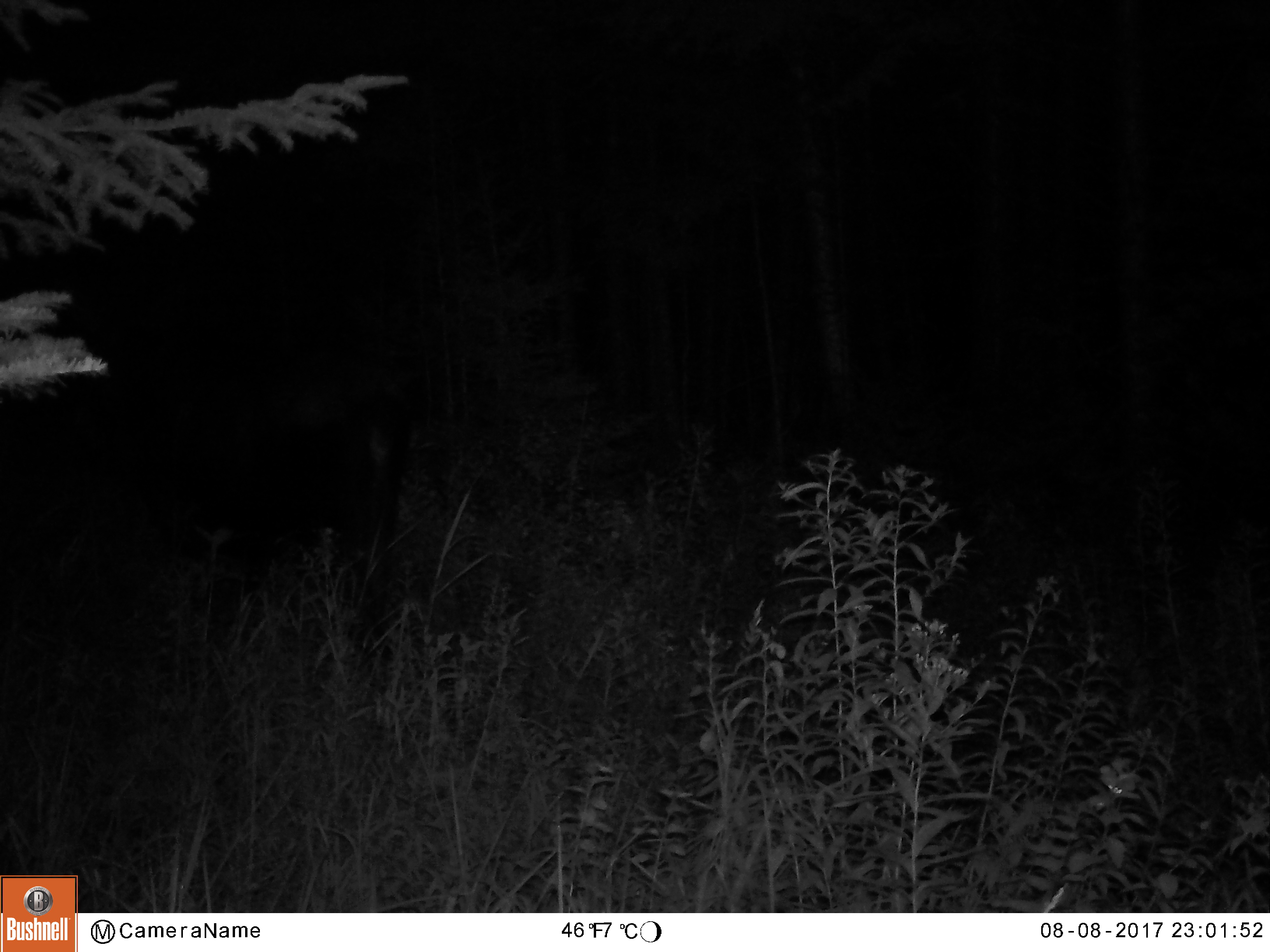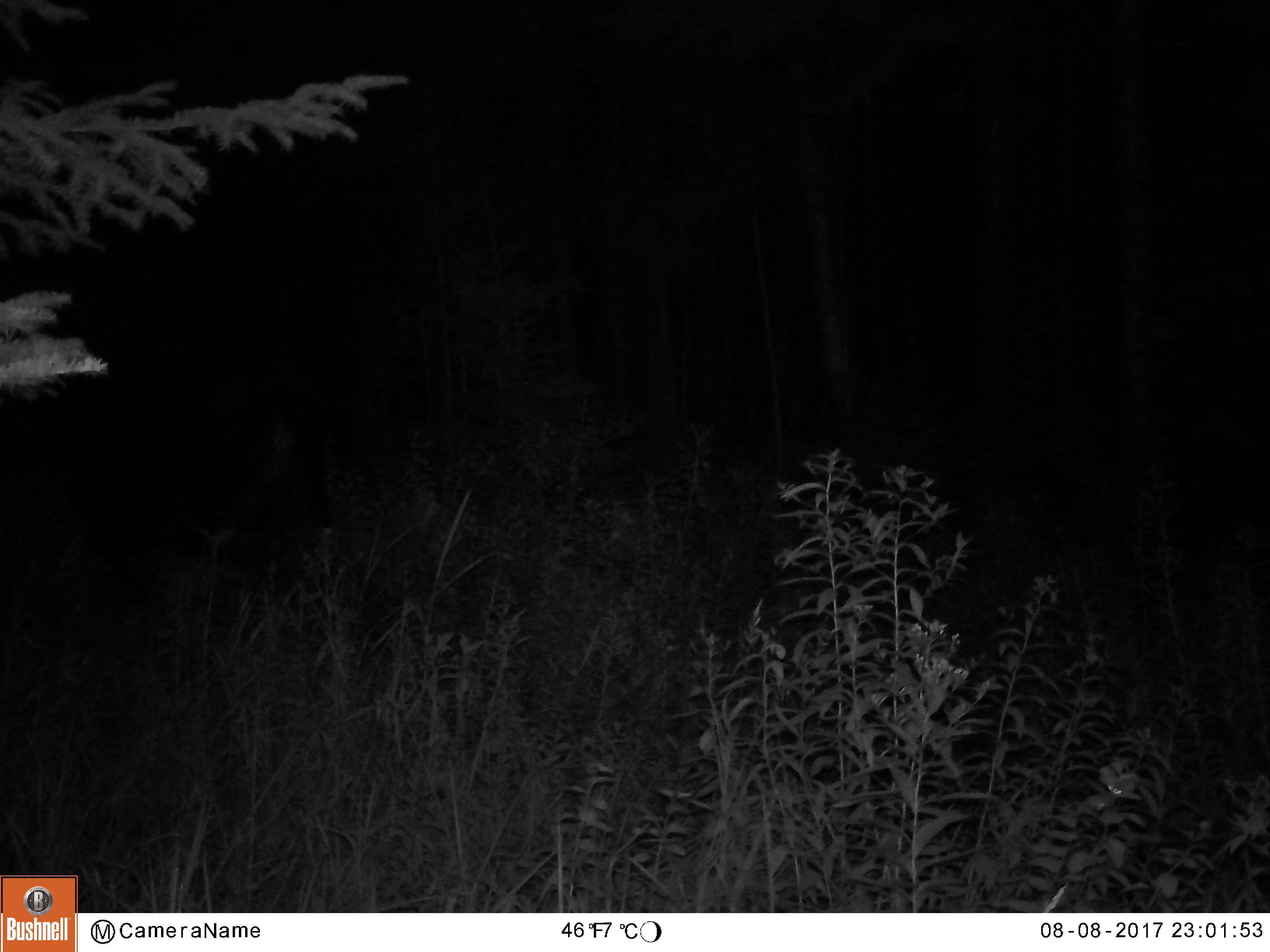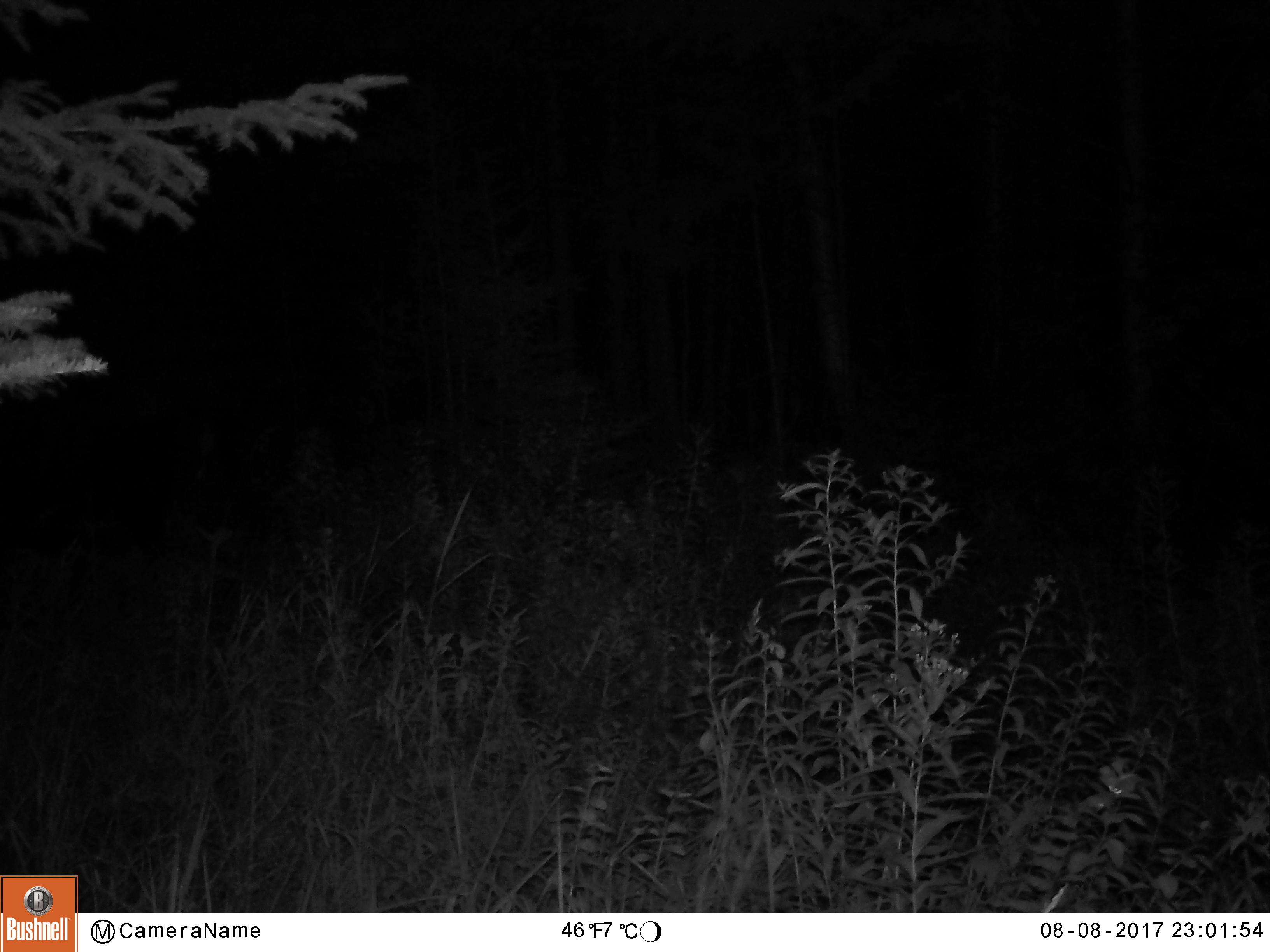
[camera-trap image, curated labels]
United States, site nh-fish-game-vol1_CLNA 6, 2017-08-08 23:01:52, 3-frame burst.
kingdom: Animalia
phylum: Chordata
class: Mammalia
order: Artiodactyla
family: Cervidae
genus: Alces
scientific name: Alces alces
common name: moose